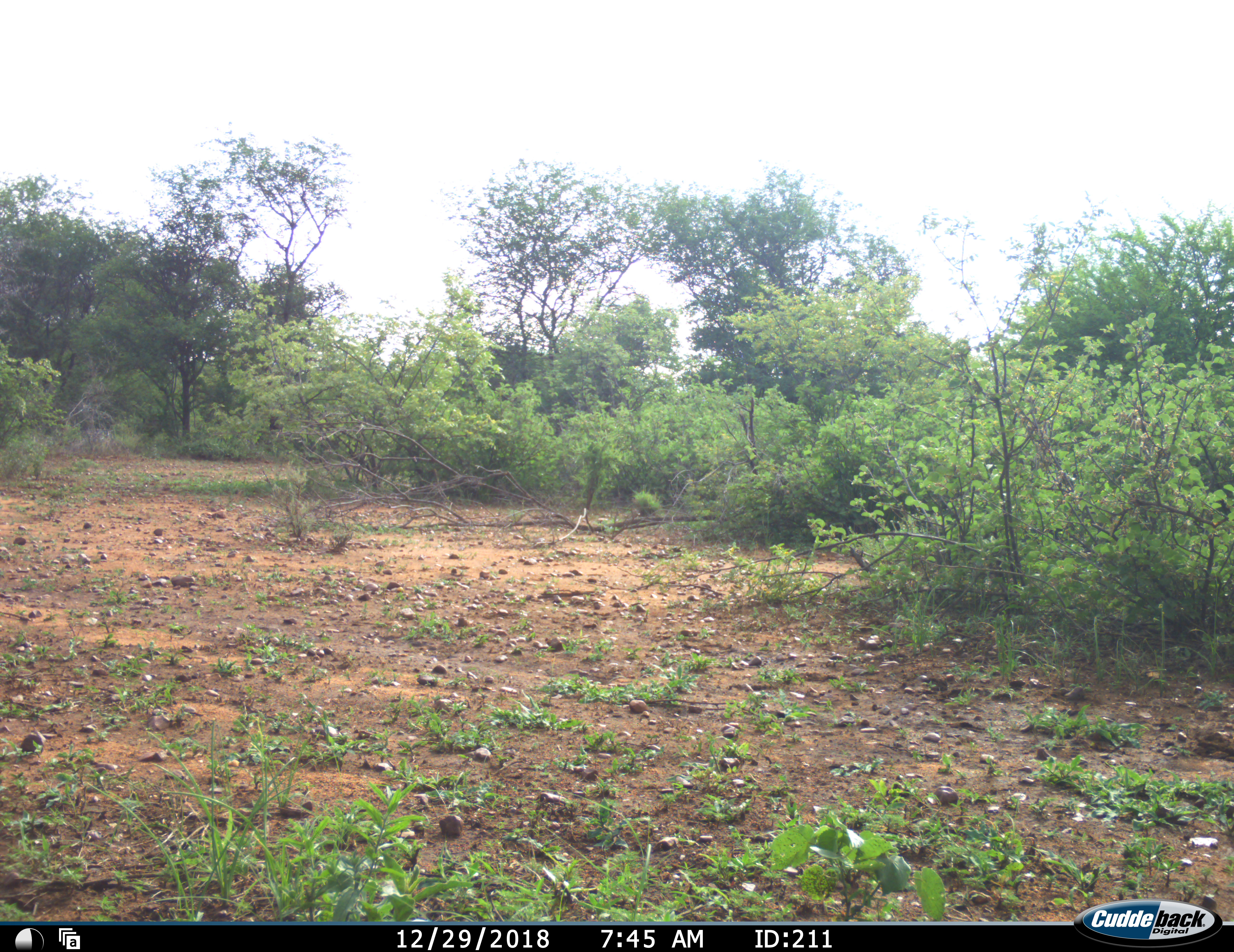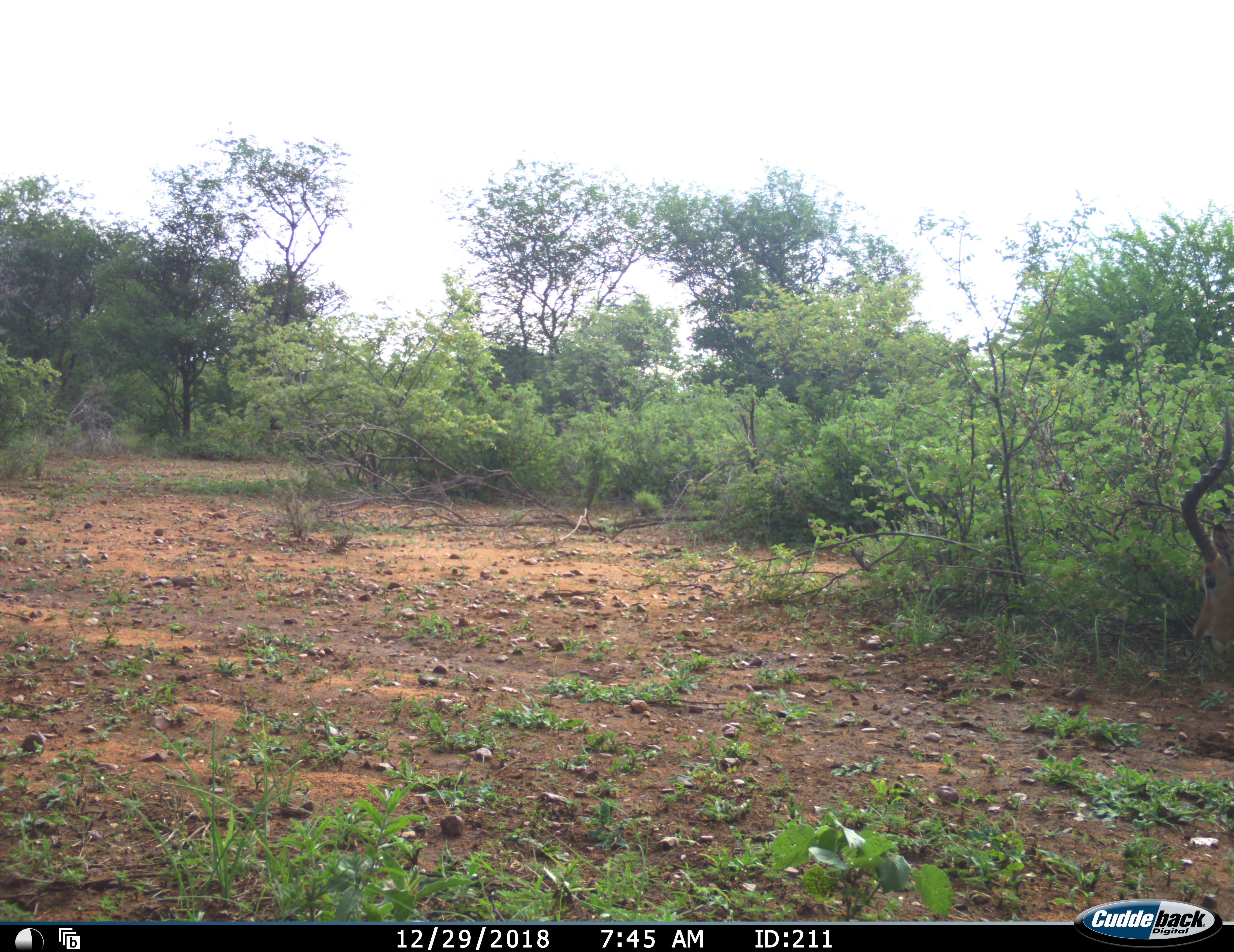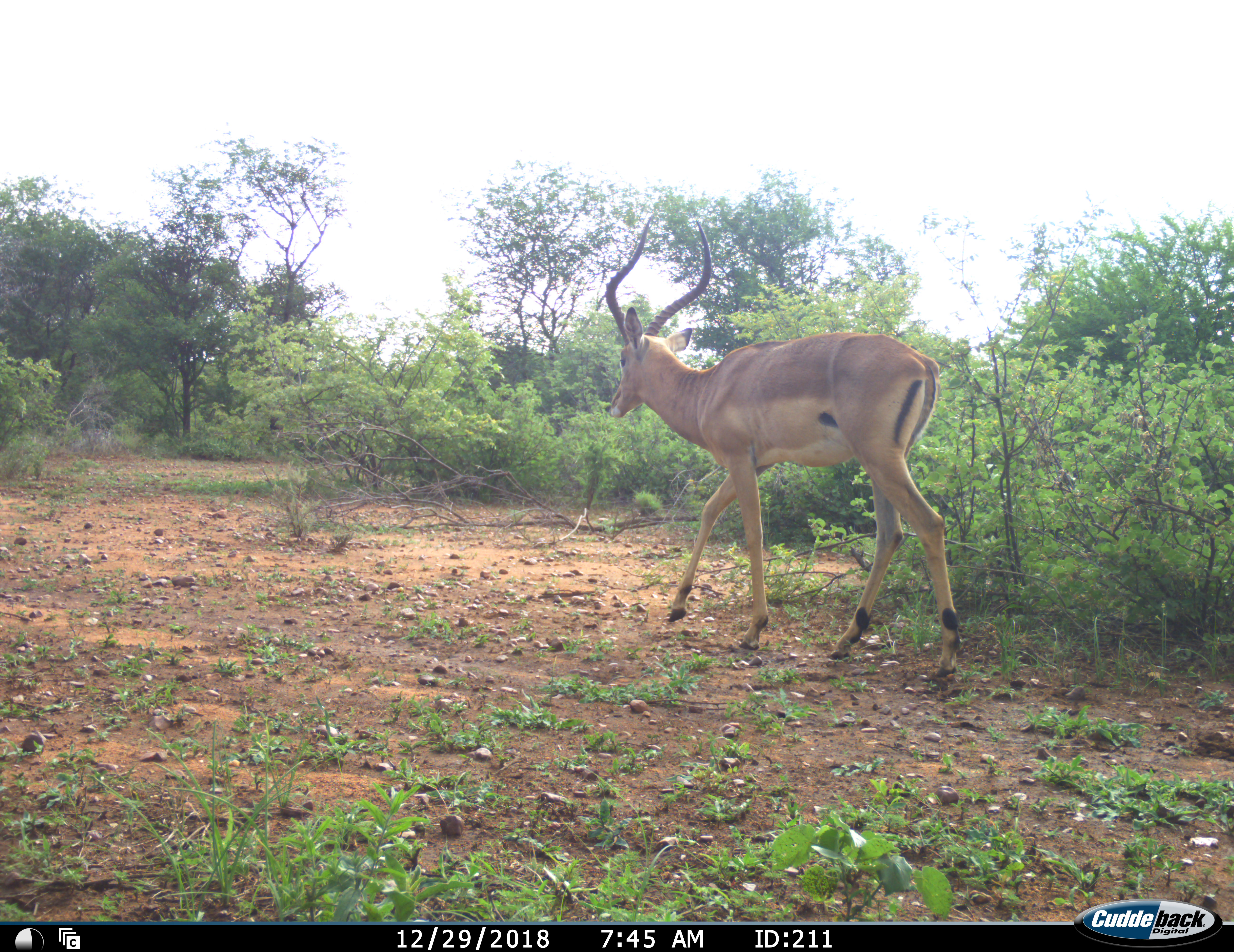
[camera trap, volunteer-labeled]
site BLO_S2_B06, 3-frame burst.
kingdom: Animalia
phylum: Chordata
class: Mammalia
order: Artiodactyla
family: Bovidae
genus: Aepyceros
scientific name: Aepyceros melampus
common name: impala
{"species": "impala (Aepyceros melampus)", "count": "1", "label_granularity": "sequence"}